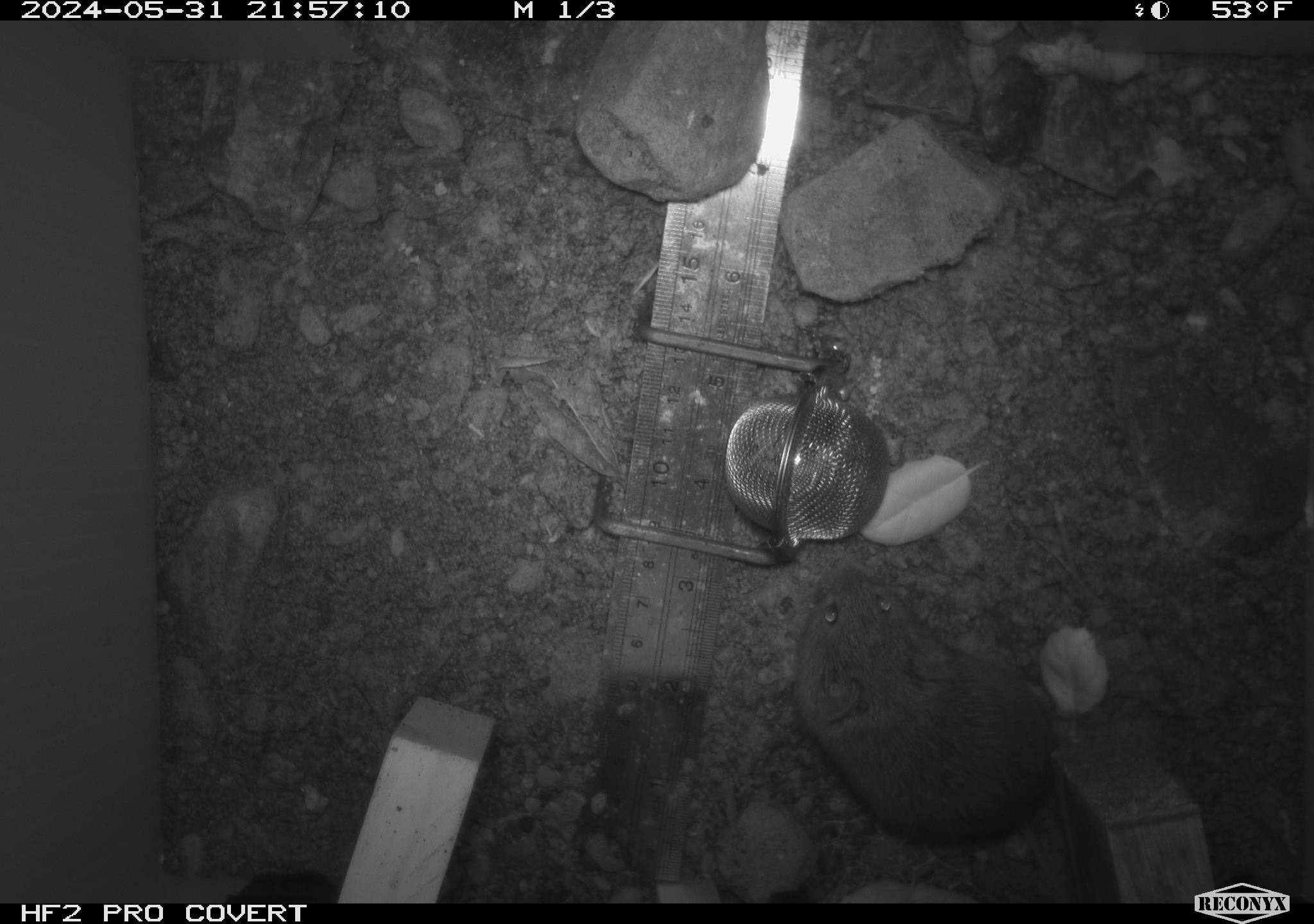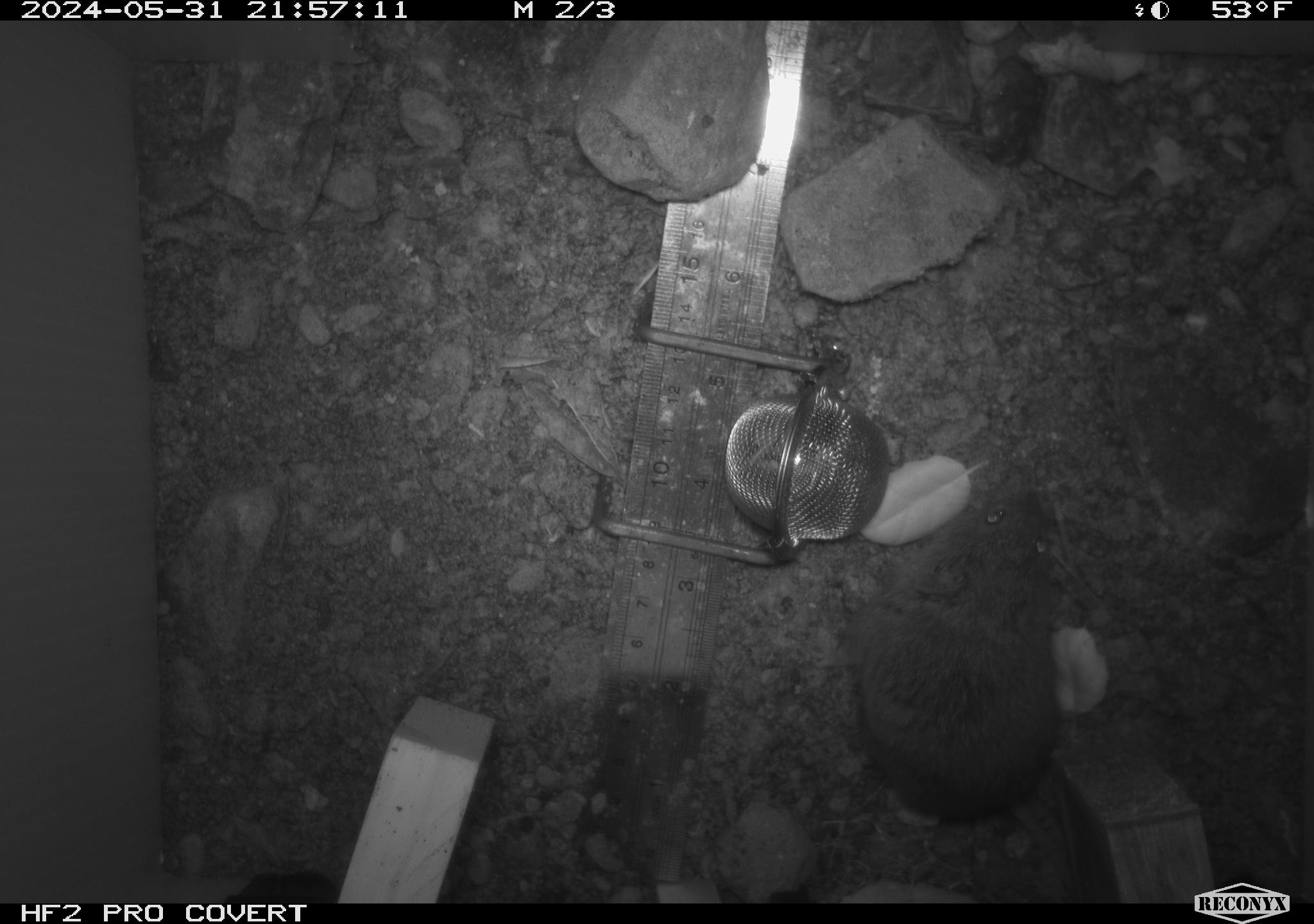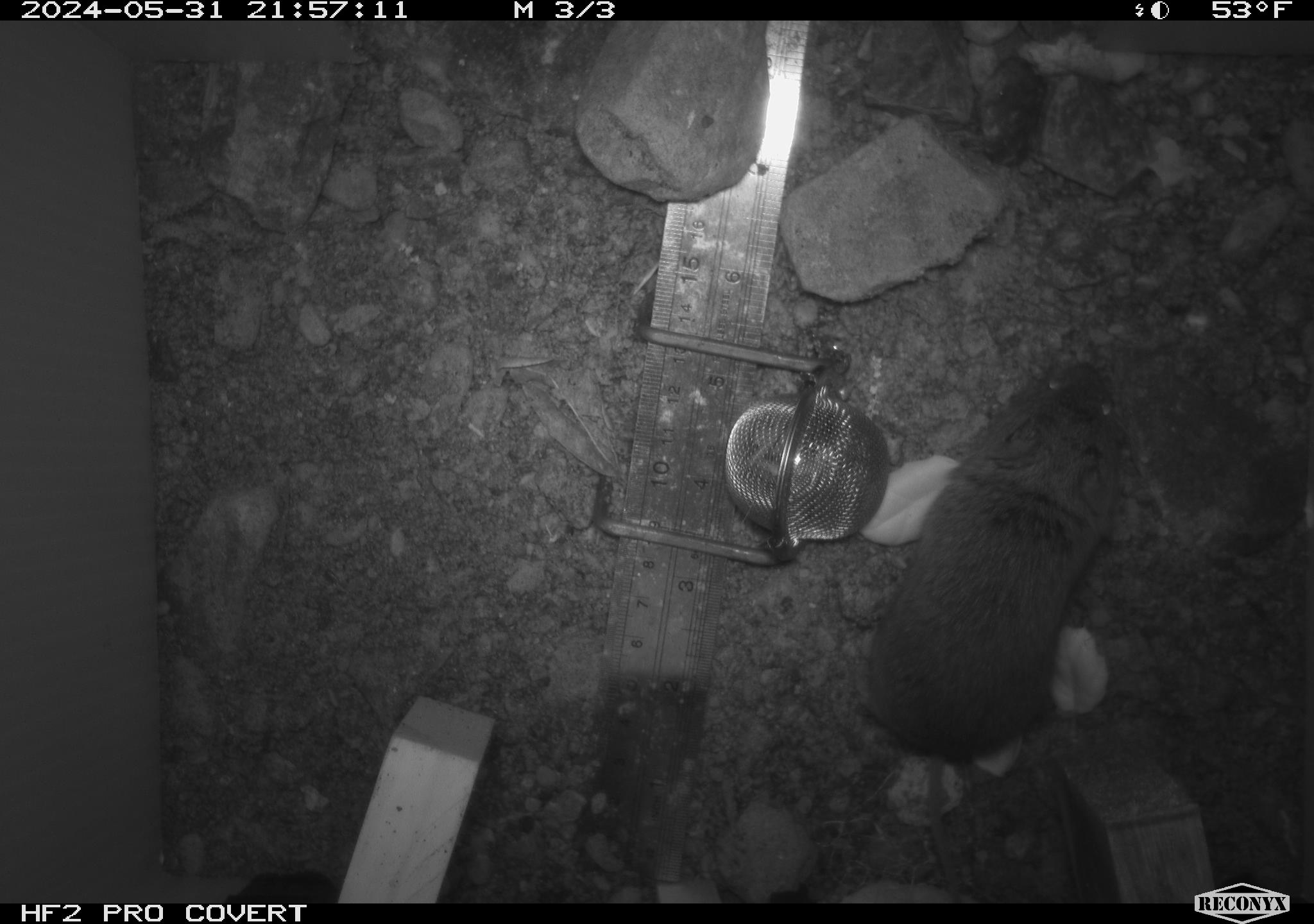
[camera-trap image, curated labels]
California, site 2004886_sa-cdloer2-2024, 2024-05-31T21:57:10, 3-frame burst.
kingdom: Animalia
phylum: Chordata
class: Mammalia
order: Rodentia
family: Cricetidae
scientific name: Arvicolinae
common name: voles, lemmings, and muskrats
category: arvicolinae subfamily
Arvicolinae subfamily (voles, lemmings, and muskrats) (Arvicolinae).